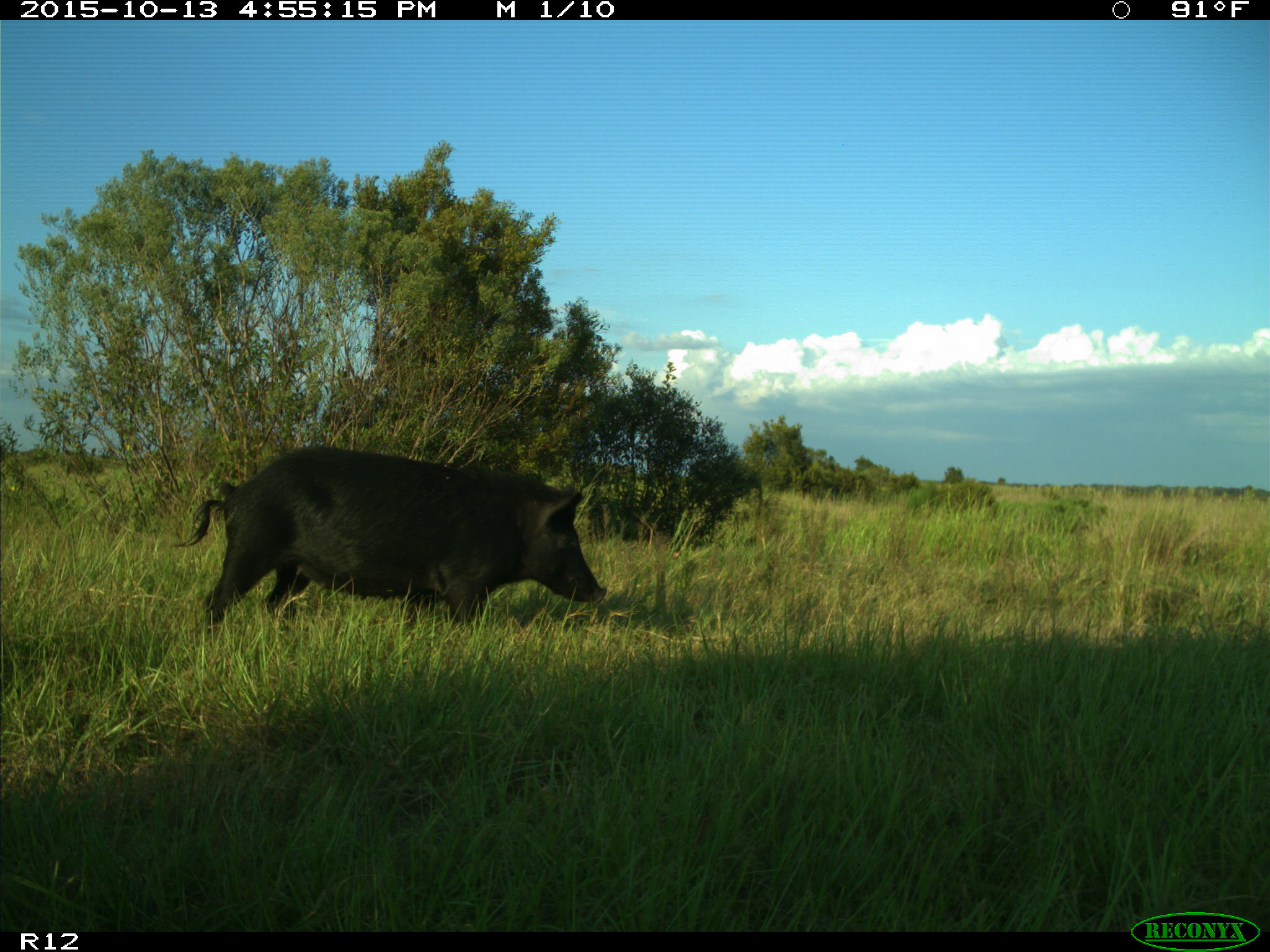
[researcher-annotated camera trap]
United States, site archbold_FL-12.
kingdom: Animalia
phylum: Chordata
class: Mammalia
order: Artiodactyla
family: Suidae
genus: Sus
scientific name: Sus scrofa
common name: wild boar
Sus scrofa (wild boar).